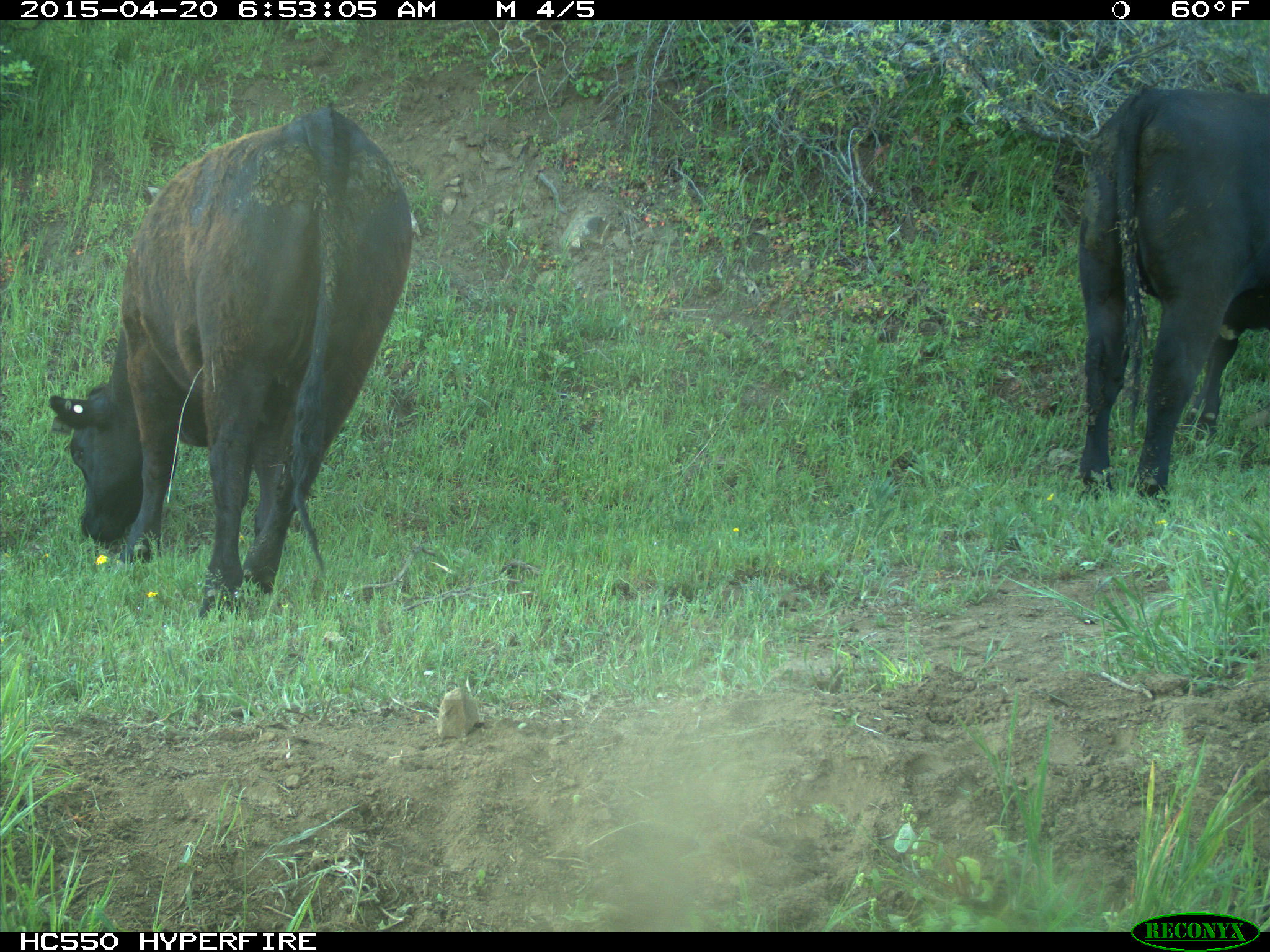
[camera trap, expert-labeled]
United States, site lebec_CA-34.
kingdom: Animalia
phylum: Chordata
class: Mammalia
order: Artiodactyla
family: Bovidae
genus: Bos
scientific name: Bos taurus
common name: domestic cow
Bos taurus (domestic cow).